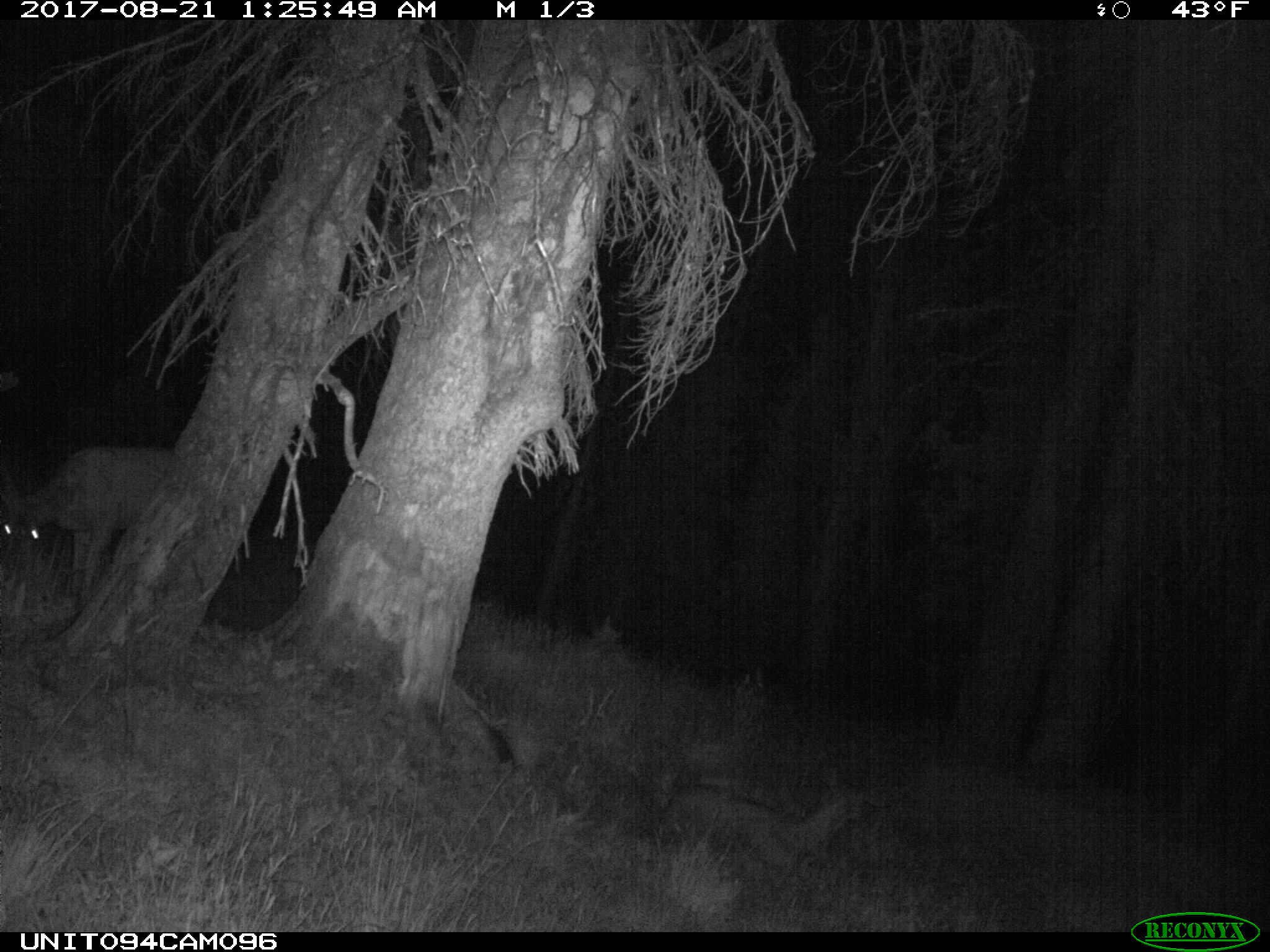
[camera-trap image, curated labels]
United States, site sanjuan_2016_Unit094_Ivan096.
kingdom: Animalia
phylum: Chordata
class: Mammalia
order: Artiodactyla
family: Cervidae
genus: Odocoileus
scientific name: Odocoileus hemionus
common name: mule deer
Odocoileus hemionus (mule deer).